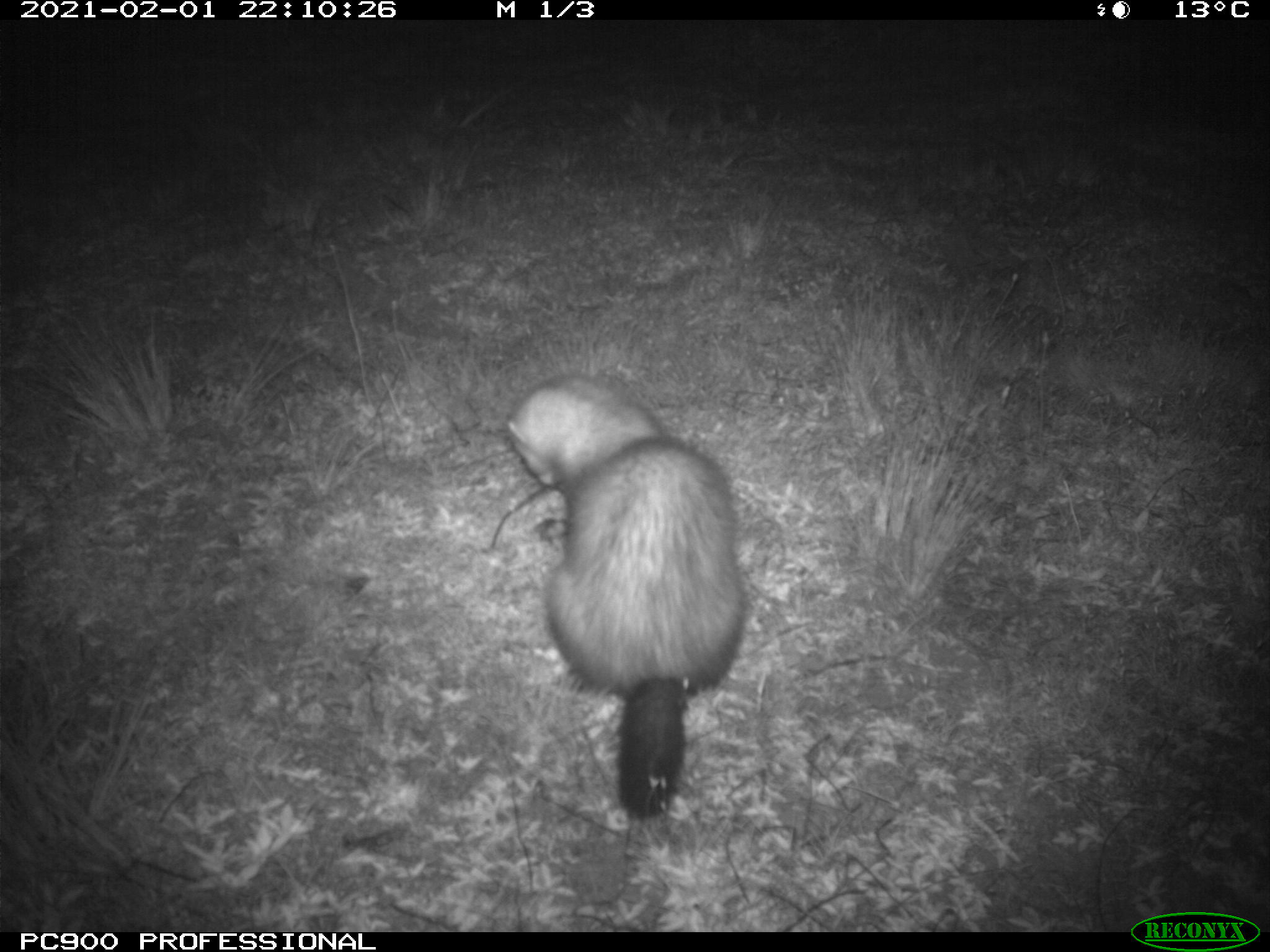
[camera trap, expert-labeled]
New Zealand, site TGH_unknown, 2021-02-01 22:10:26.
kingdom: Animalia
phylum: Chordata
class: Mammalia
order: Carnivora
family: Mustelidae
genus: Mustela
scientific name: Mustela furo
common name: ferret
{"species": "ferret (Mustela furo)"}